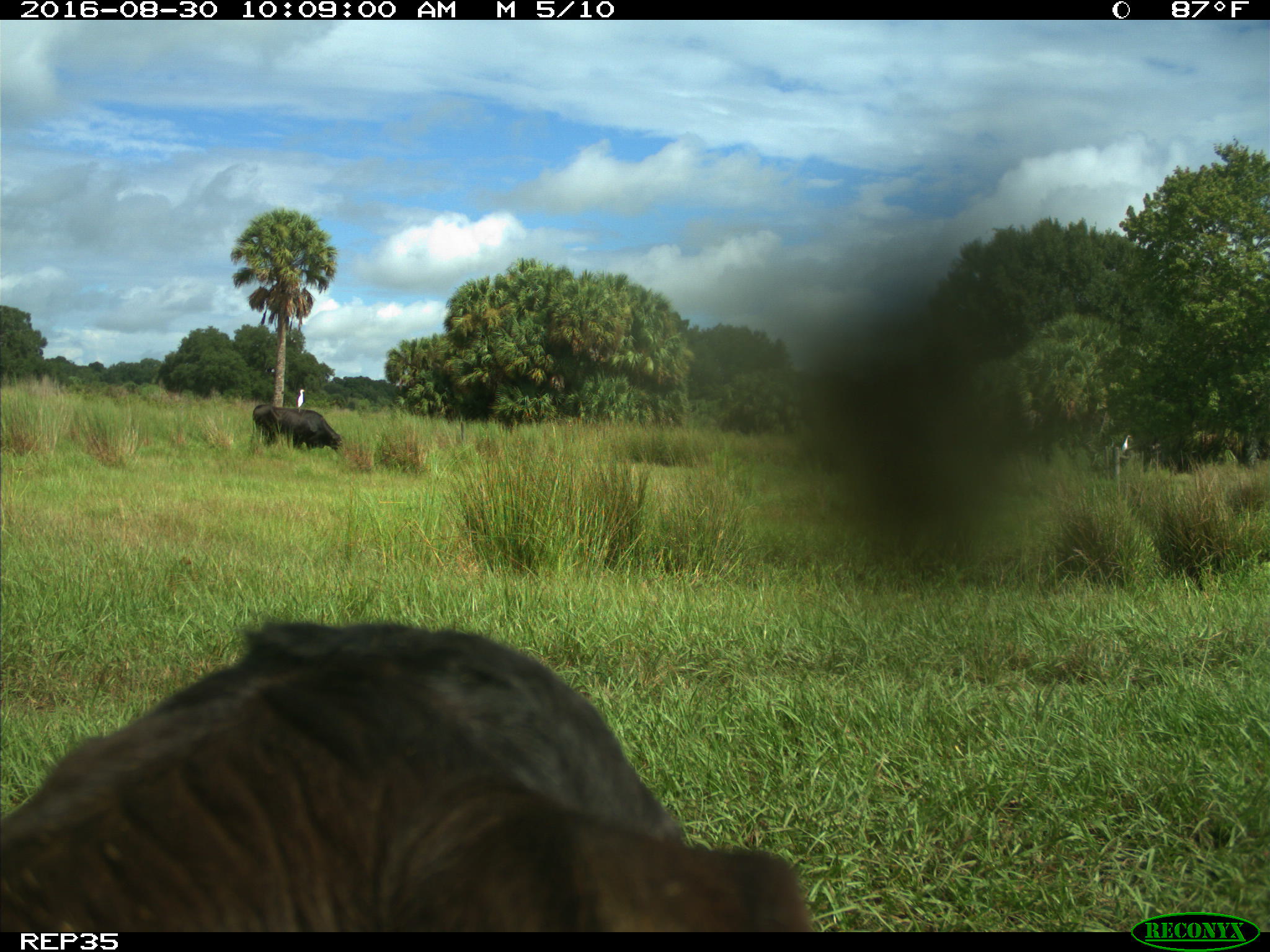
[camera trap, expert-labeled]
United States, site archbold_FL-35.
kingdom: Animalia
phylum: Chordata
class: Mammalia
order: Artiodactyla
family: Bovidae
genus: Bos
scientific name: Bos taurus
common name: domestic cow